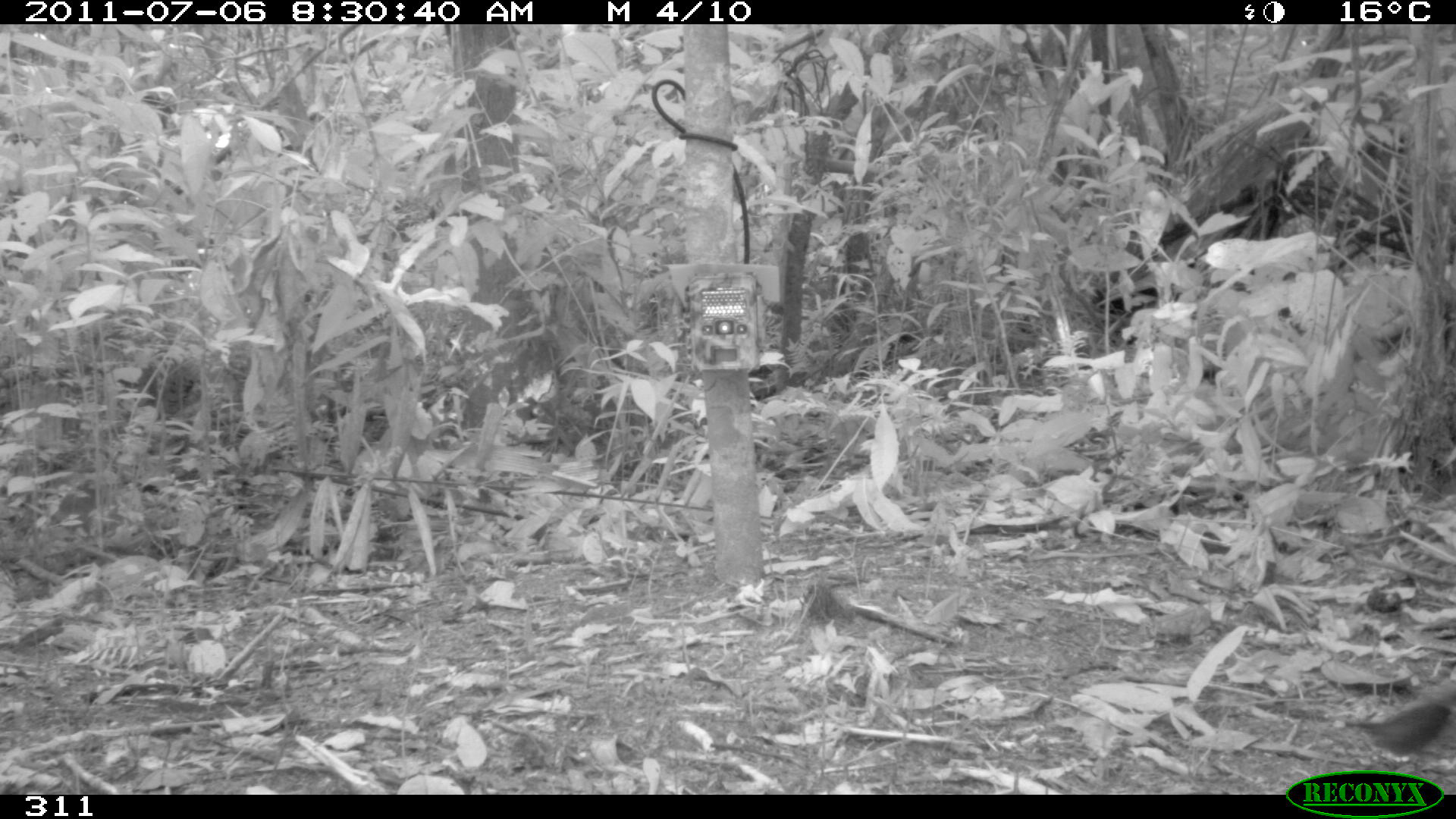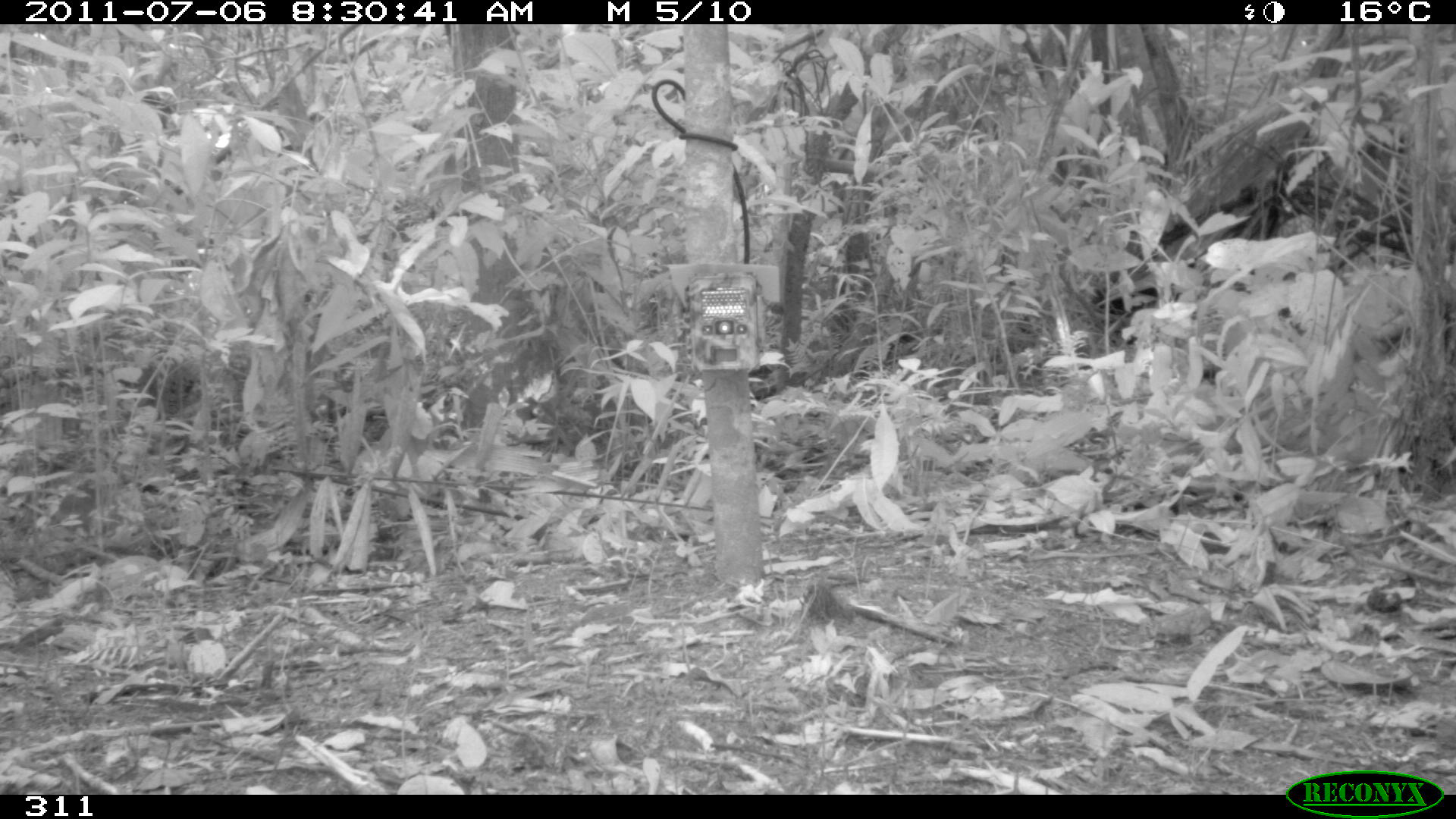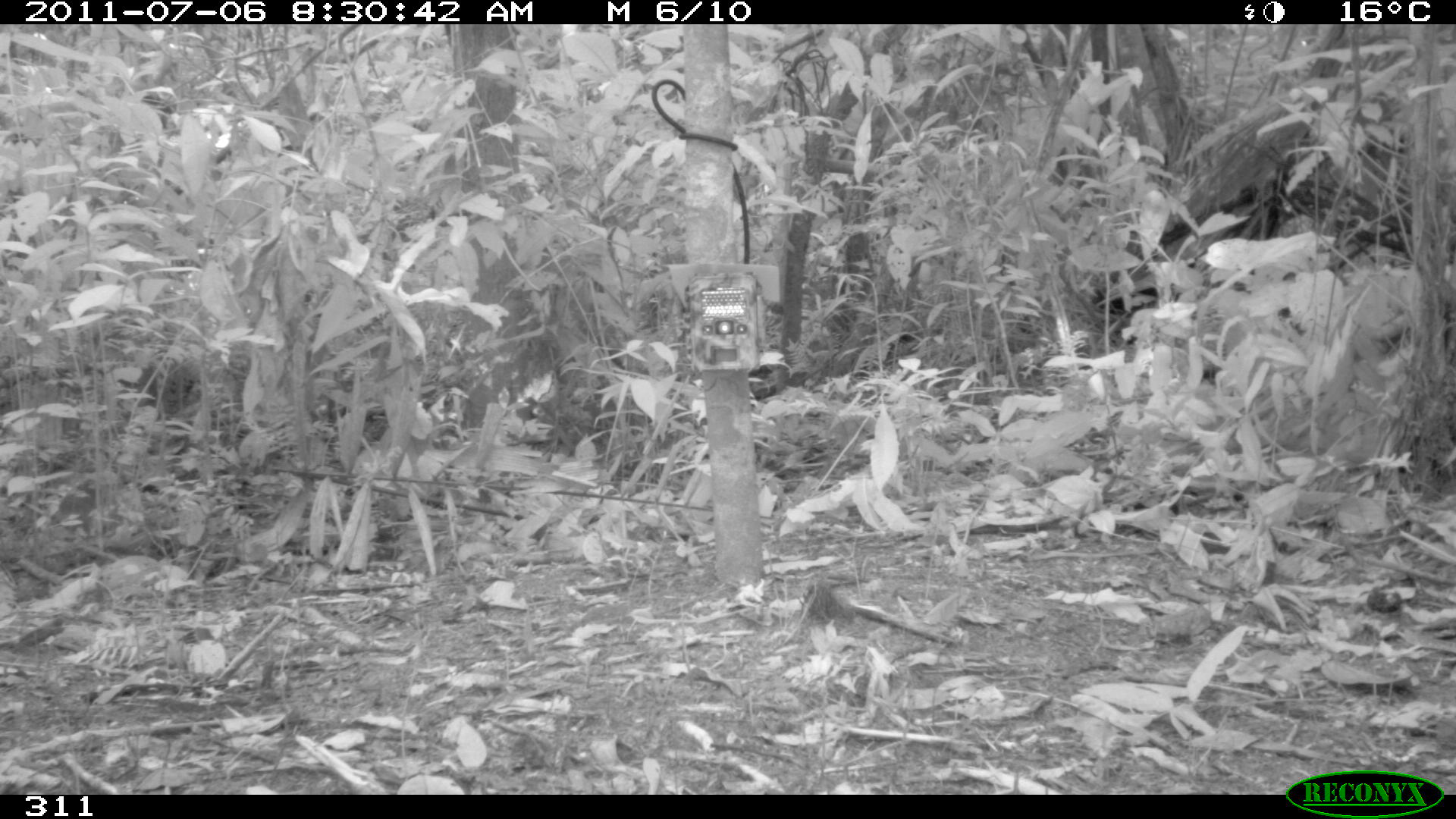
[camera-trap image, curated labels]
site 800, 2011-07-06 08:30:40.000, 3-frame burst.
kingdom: Animalia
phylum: Chordata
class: Aves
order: Passeriformes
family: Formicariidae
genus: Formicarius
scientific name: Formicarius analis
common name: black-faced antthrush